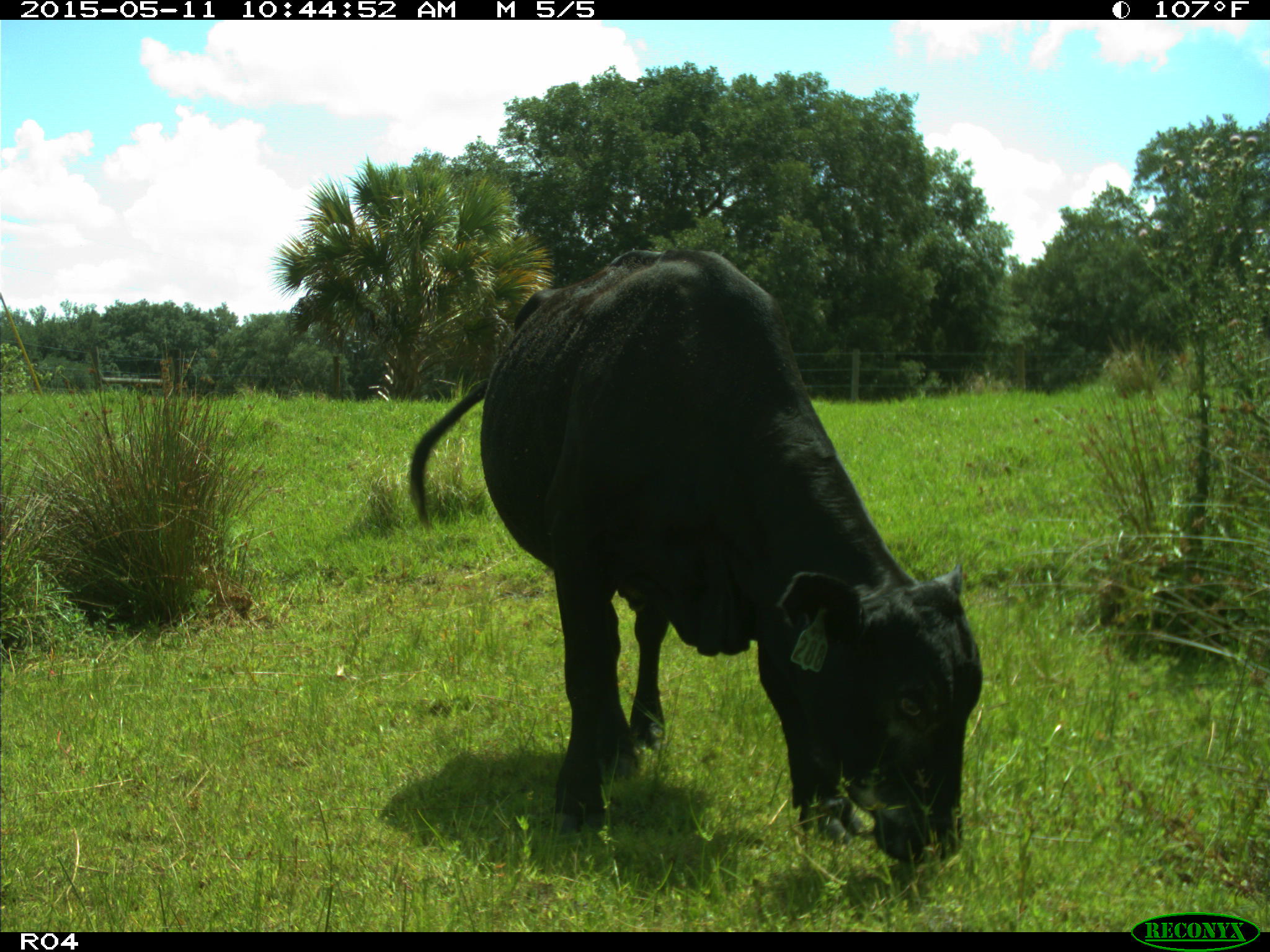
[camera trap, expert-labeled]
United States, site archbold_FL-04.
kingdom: Animalia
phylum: Chordata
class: Mammalia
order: Artiodactyla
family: Bovidae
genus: Bos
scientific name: Bos taurus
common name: domestic cow